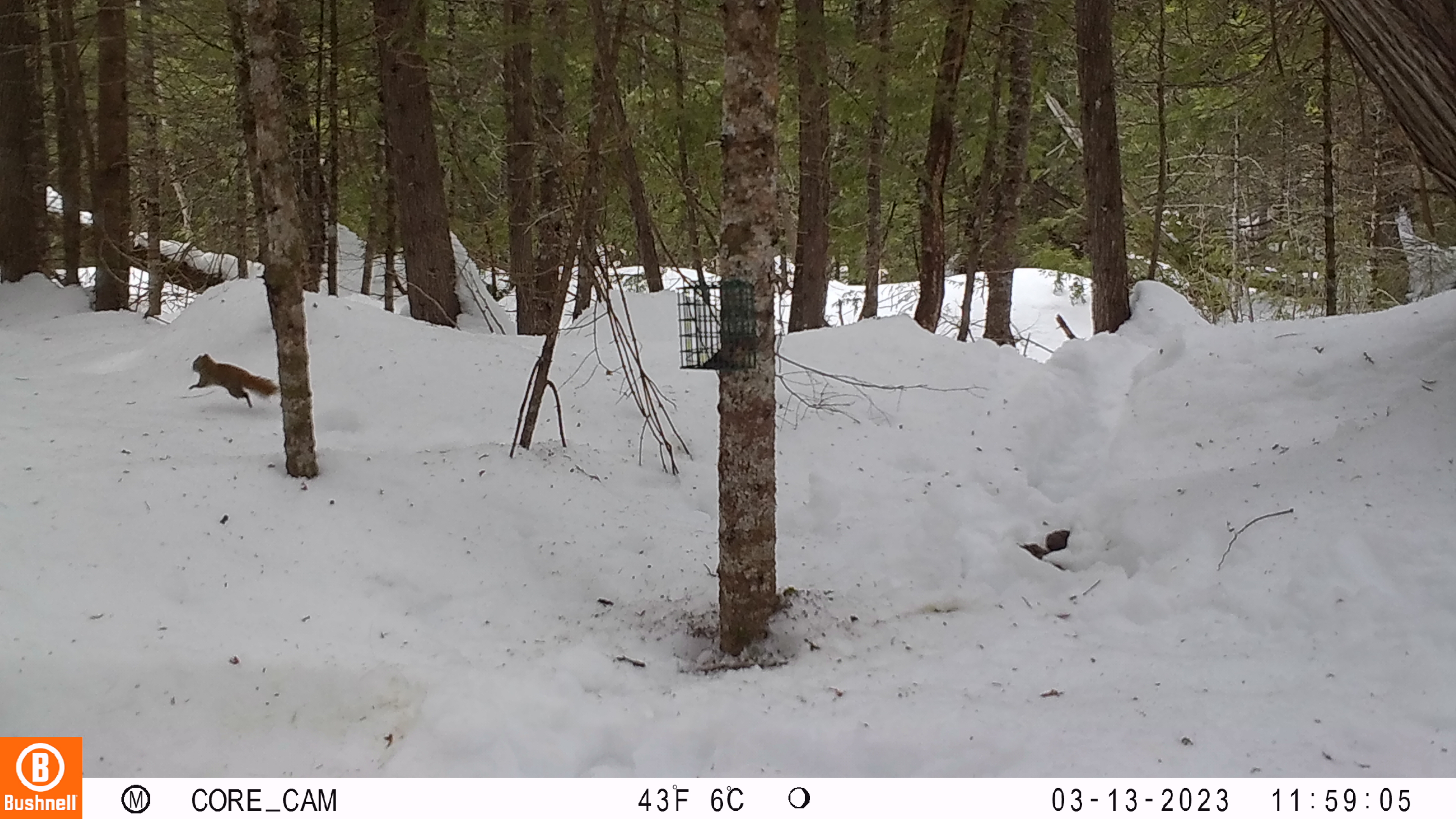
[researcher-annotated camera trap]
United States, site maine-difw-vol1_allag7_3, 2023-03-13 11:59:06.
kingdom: Animalia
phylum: Chordata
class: Mammalia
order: Rodentia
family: Sciuridae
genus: Tamiasciurus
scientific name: Tamiasciurus hudsonicus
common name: red squirrel